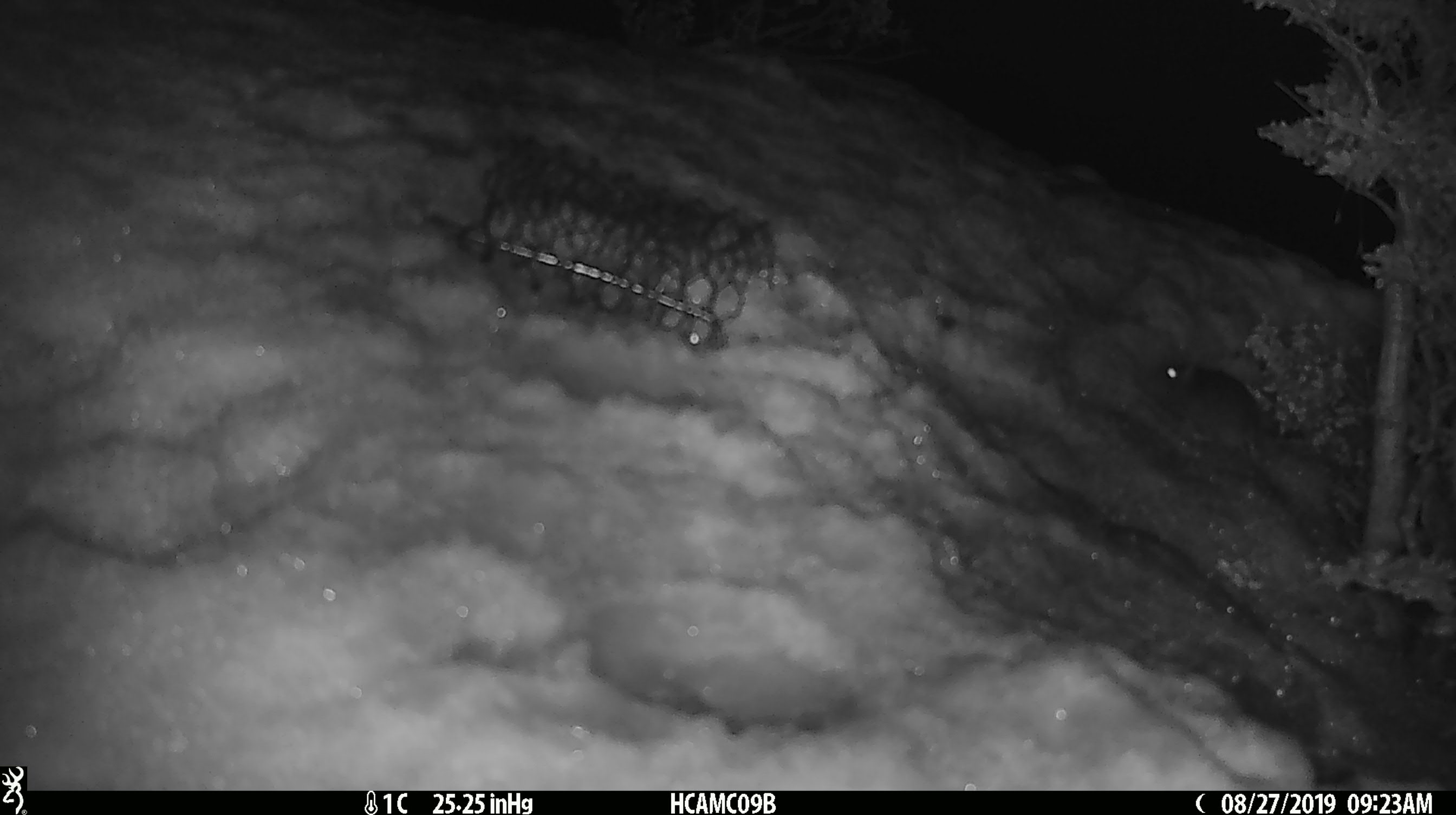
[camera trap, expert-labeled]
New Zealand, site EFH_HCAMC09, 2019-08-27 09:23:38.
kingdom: Animalia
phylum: Chordata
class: Mammalia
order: Rodentia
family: Muridae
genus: Mus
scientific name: Mus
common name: mouse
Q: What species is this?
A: Mouse (Mus).